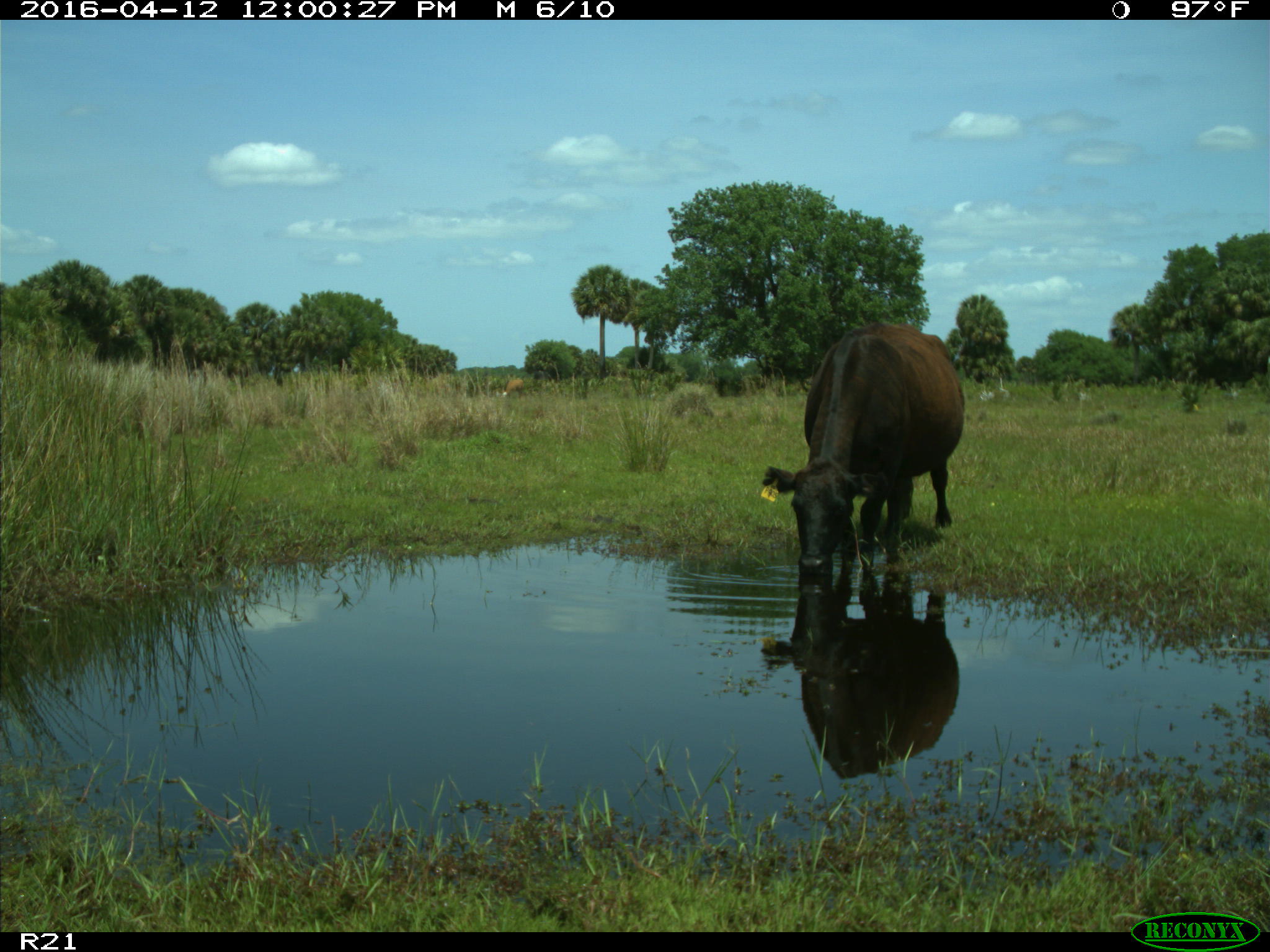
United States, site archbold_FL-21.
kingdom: Animalia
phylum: Chordata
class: Mammalia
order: Artiodactyla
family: Bovidae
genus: Bos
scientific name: Bos taurus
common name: domestic cow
Bos taurus (domestic cow).